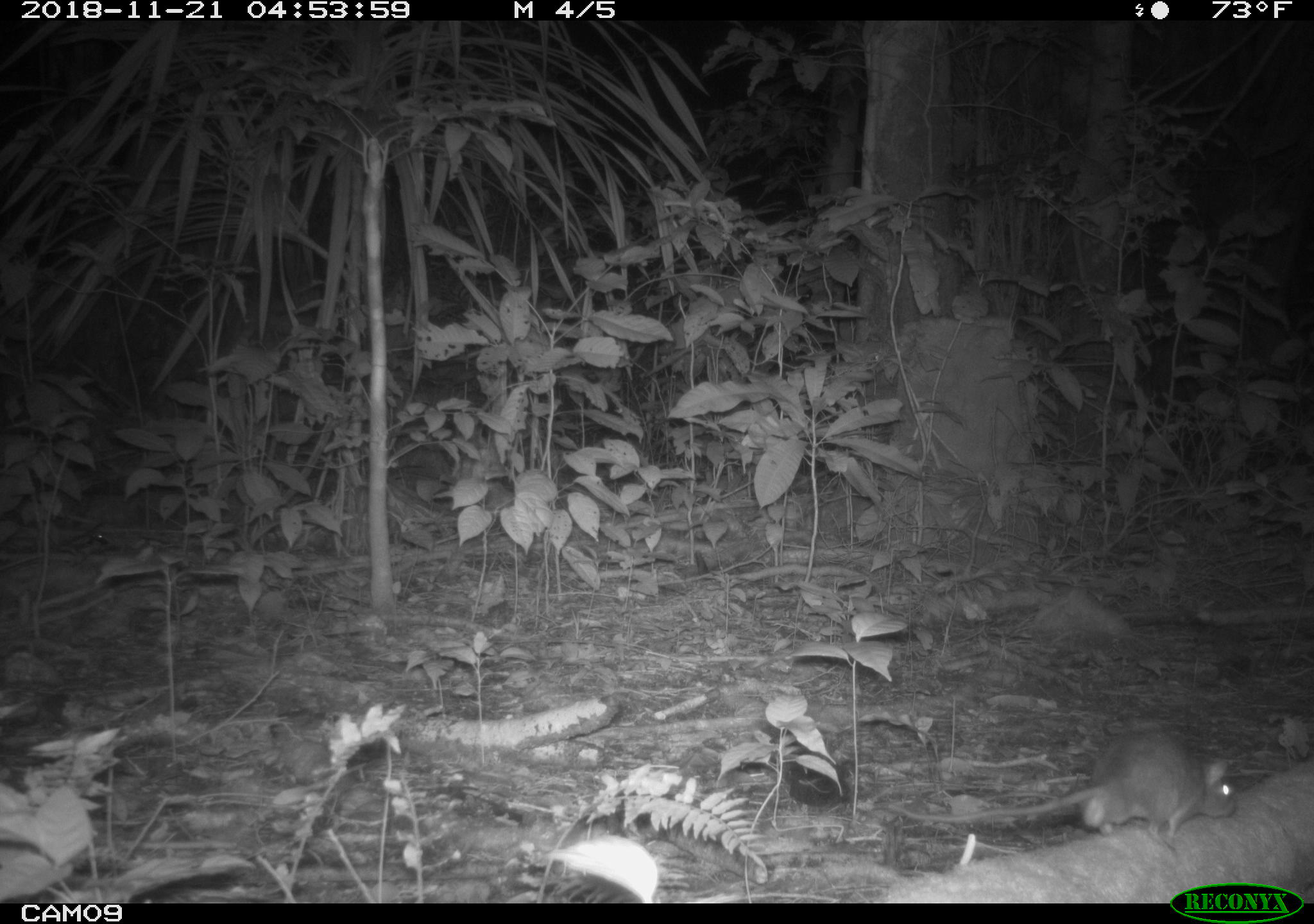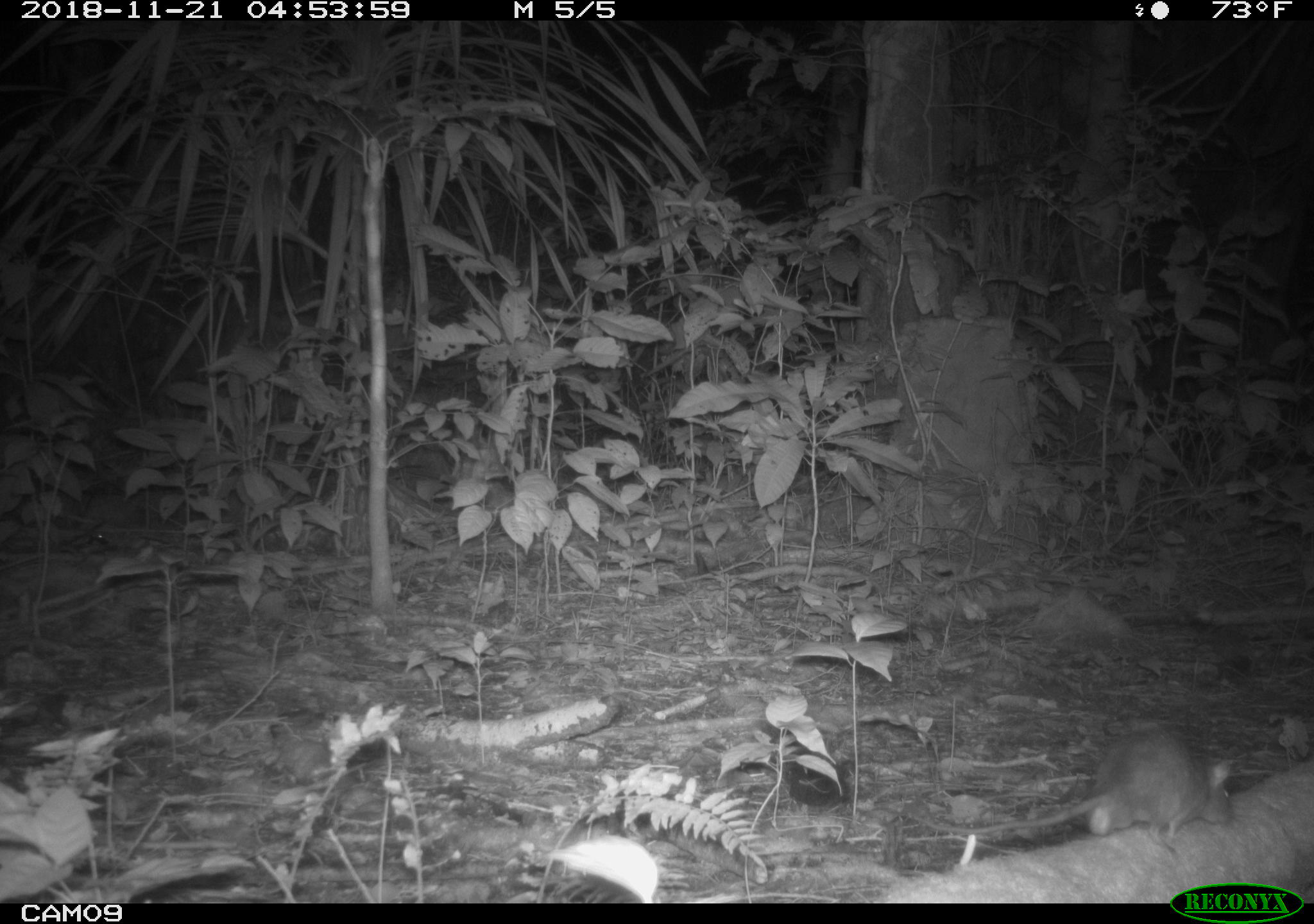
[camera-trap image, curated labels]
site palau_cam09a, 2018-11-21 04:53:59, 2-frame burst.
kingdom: Animalia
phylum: Chordata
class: Mammalia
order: Rodentia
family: Muridae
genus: Rattus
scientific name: Rattus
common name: rat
Rat (Rattus).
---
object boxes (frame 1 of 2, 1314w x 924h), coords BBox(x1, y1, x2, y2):
rat: BBox(923, 727, 1238, 853)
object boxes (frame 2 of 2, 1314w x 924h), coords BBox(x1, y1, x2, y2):
rat: BBox(948, 726, 1240, 861)